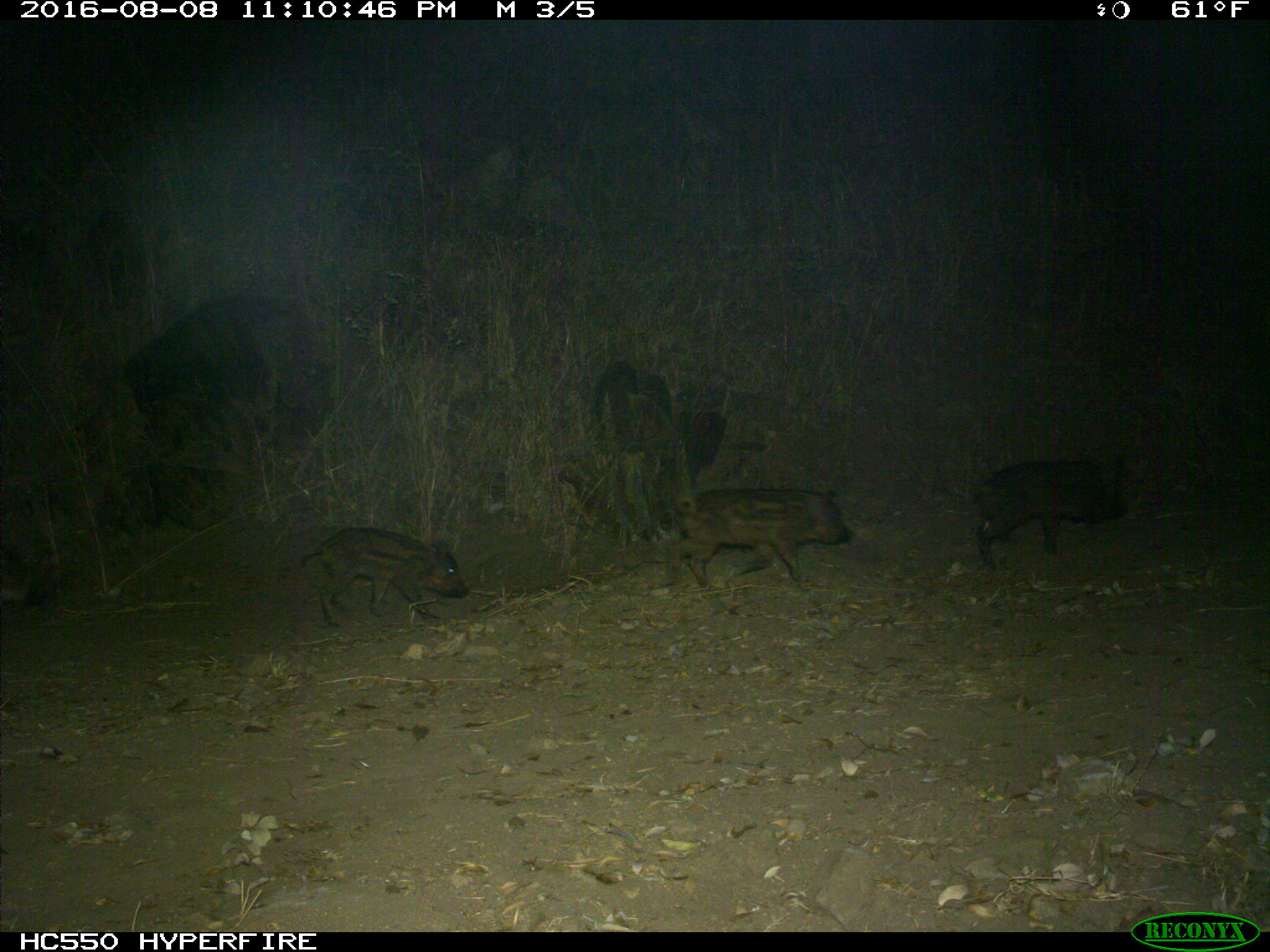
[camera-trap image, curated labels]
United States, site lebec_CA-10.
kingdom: Animalia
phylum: Chordata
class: Mammalia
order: Artiodactyla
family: Suidae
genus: Sus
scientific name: Sus scrofa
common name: wild boar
Sus scrofa (wild boar).